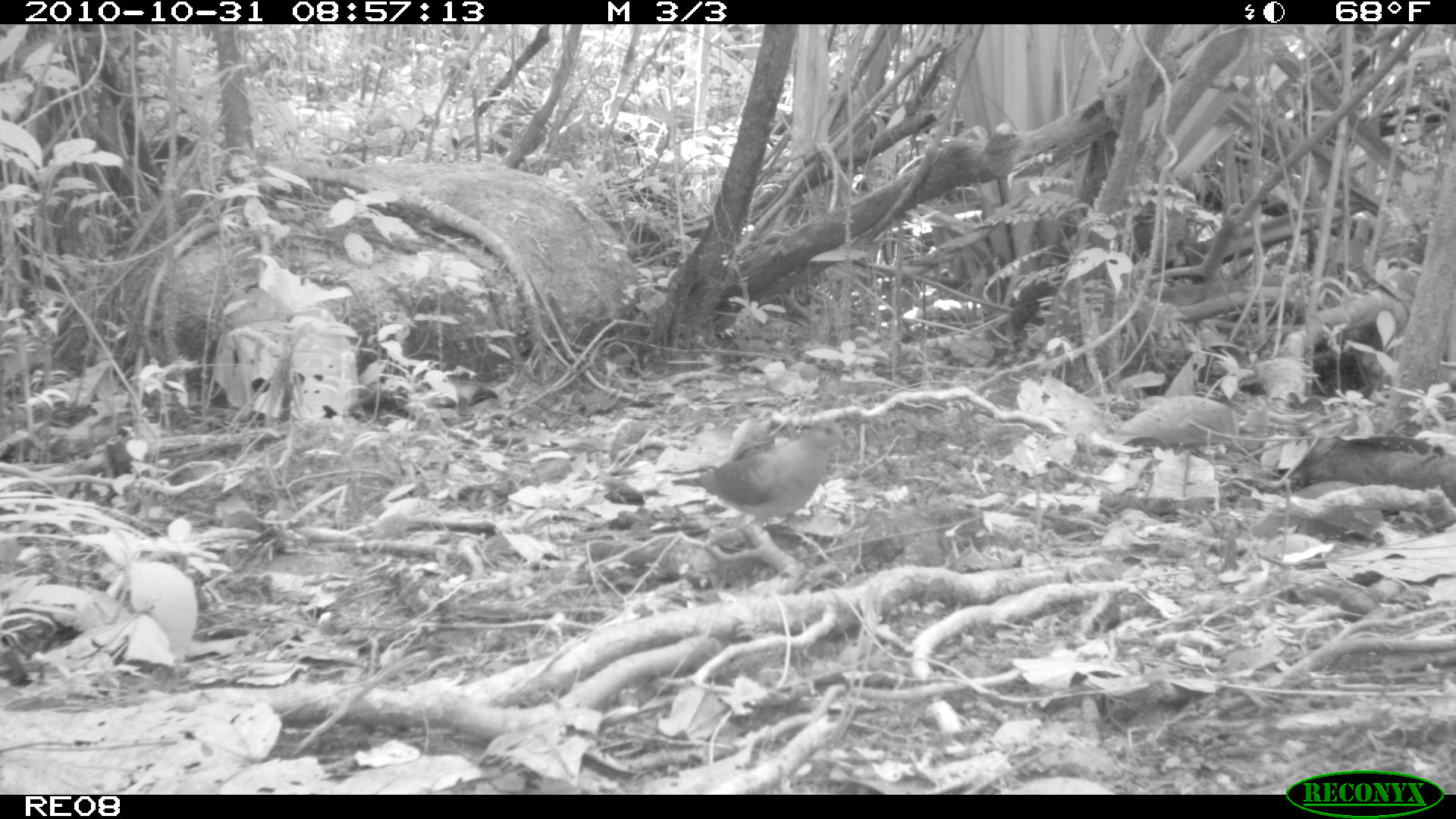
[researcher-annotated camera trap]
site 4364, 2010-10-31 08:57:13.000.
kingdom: Animalia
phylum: Chordata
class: Aves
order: Columbiformes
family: Columbidae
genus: Streptopelia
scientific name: Streptopelia picturata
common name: malagasy turtle dove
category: nesoenas picturata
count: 1